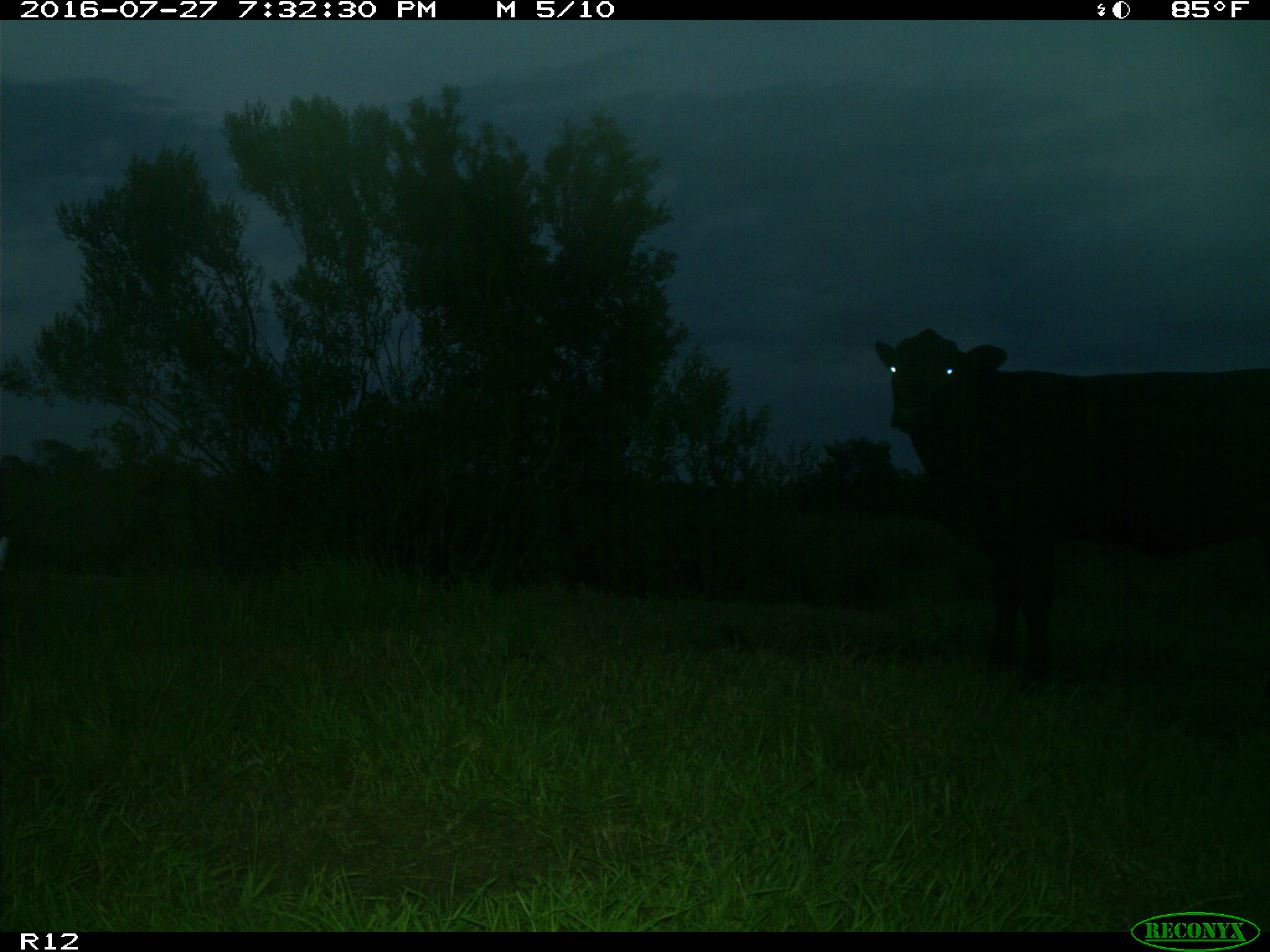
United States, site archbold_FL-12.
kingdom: Animalia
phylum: Chordata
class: Mammalia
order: Artiodactyla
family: Bovidae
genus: Bos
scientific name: Bos taurus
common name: domestic cow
Bos taurus (domestic cow).